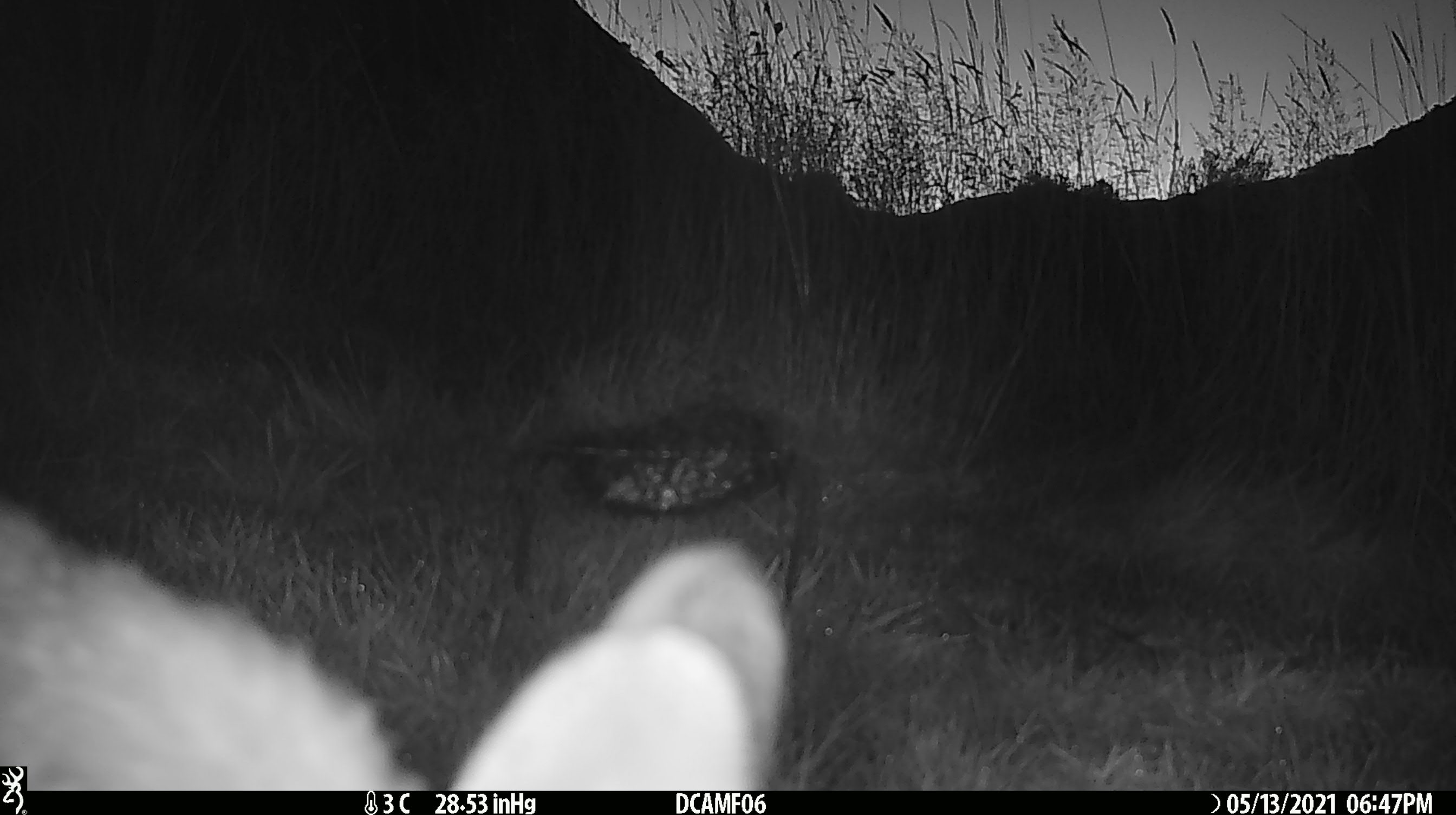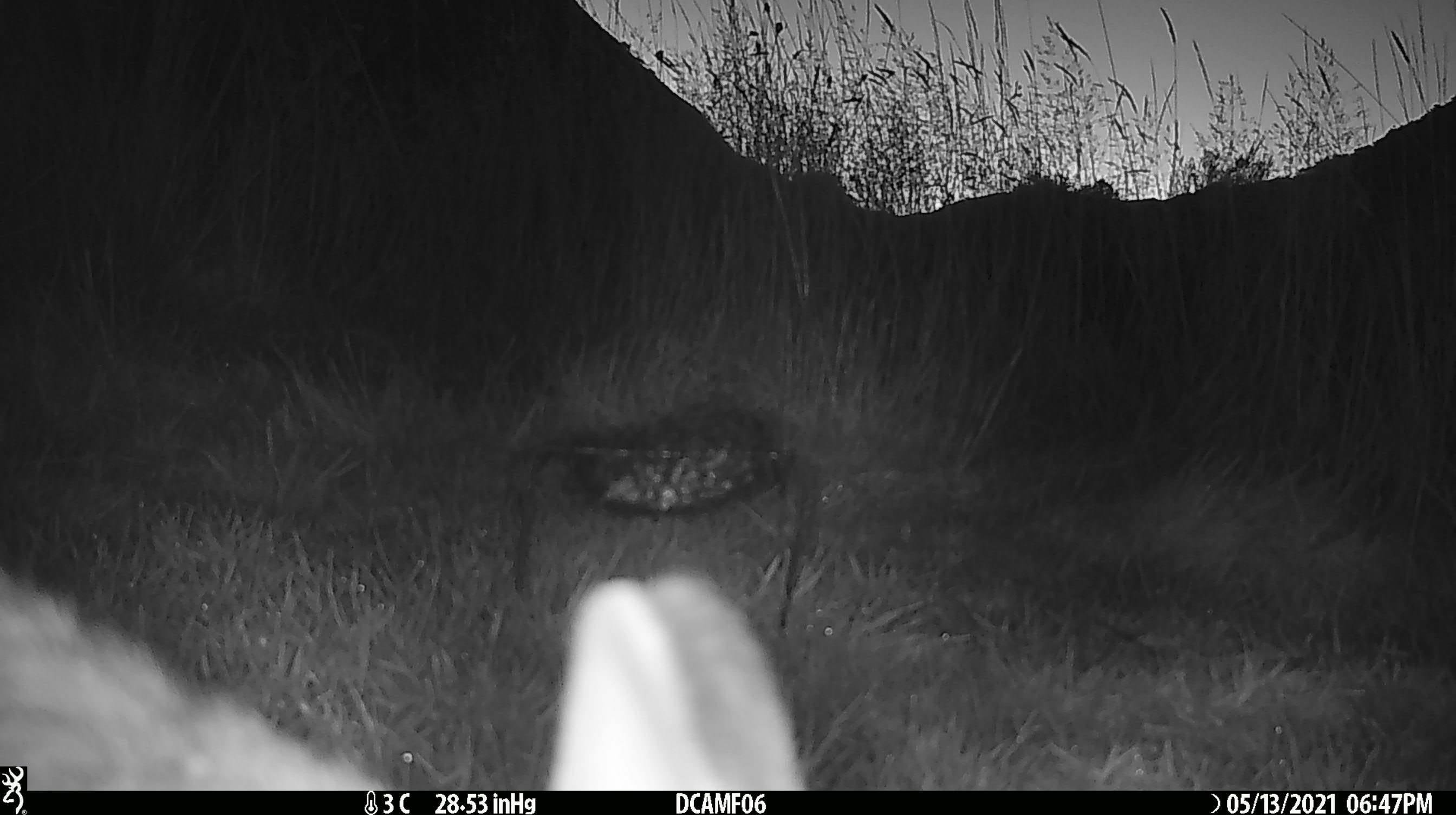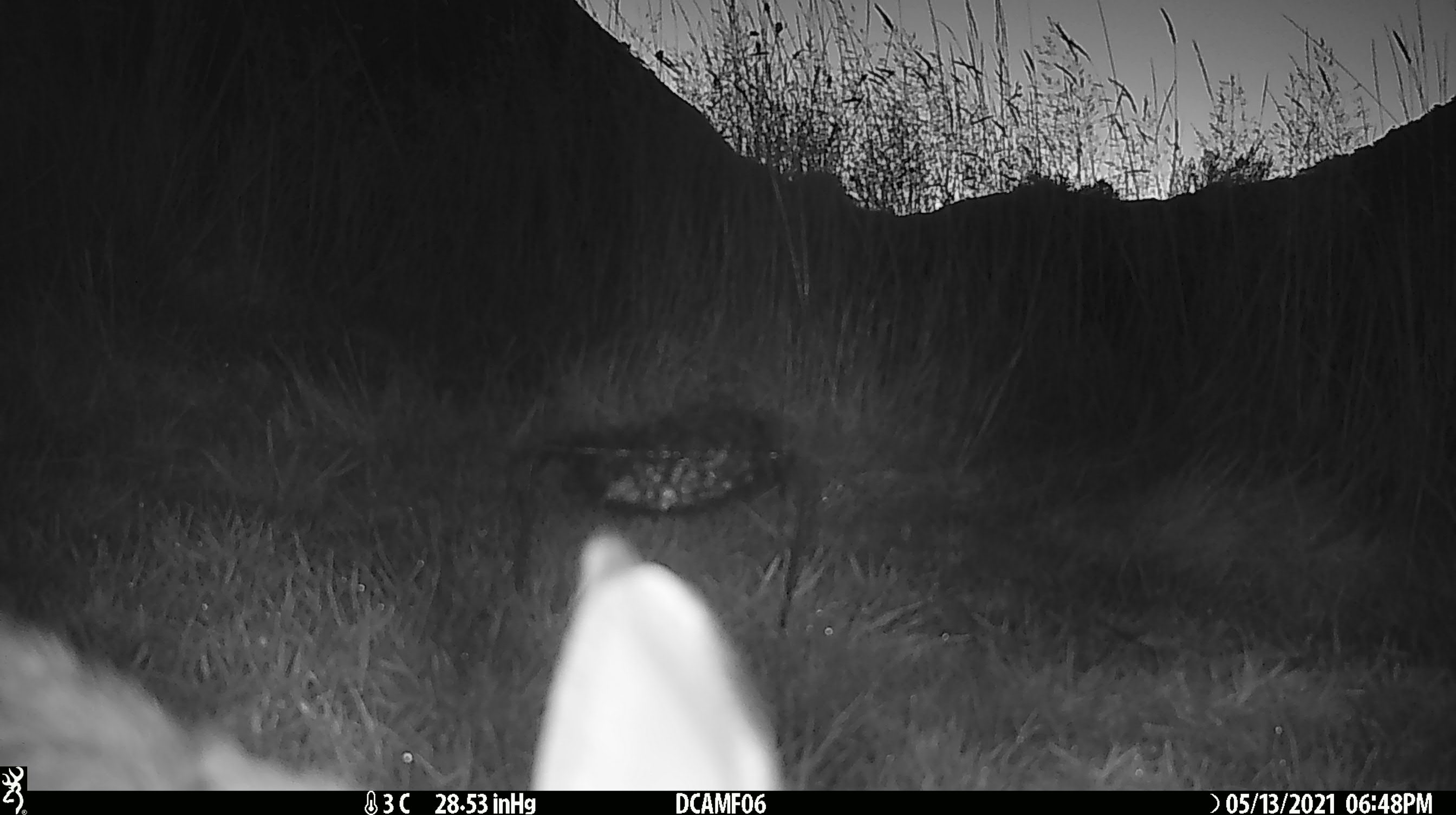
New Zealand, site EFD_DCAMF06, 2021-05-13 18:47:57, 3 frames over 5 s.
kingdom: Animalia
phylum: Chordata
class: Mammalia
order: Lagomorpha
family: Leporidae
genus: Oryctolagus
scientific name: Oryctolagus cuniculus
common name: european rabbit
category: rabbit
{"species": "rabbit (european rabbit) (Oryctolagus cuniculus)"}